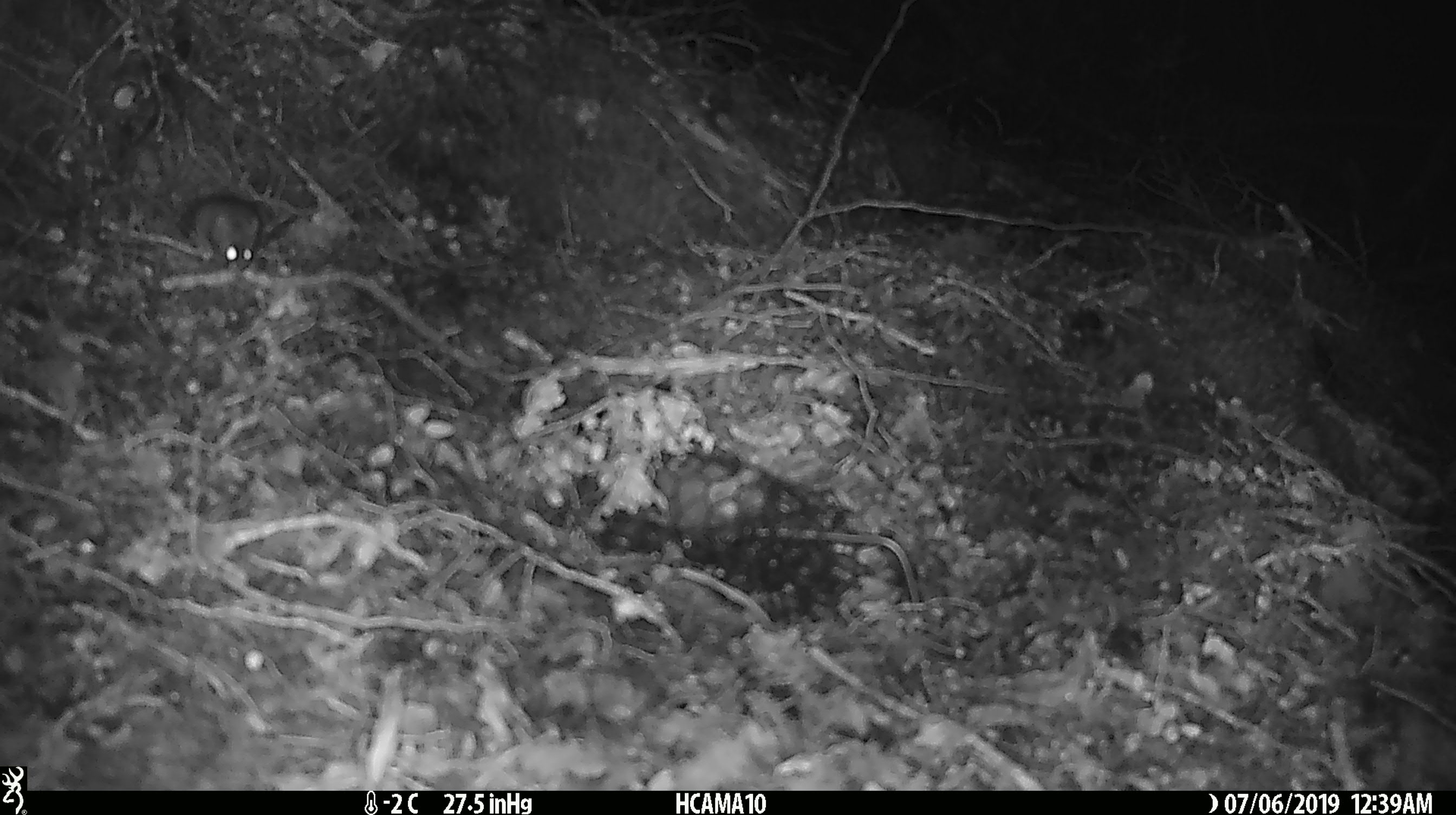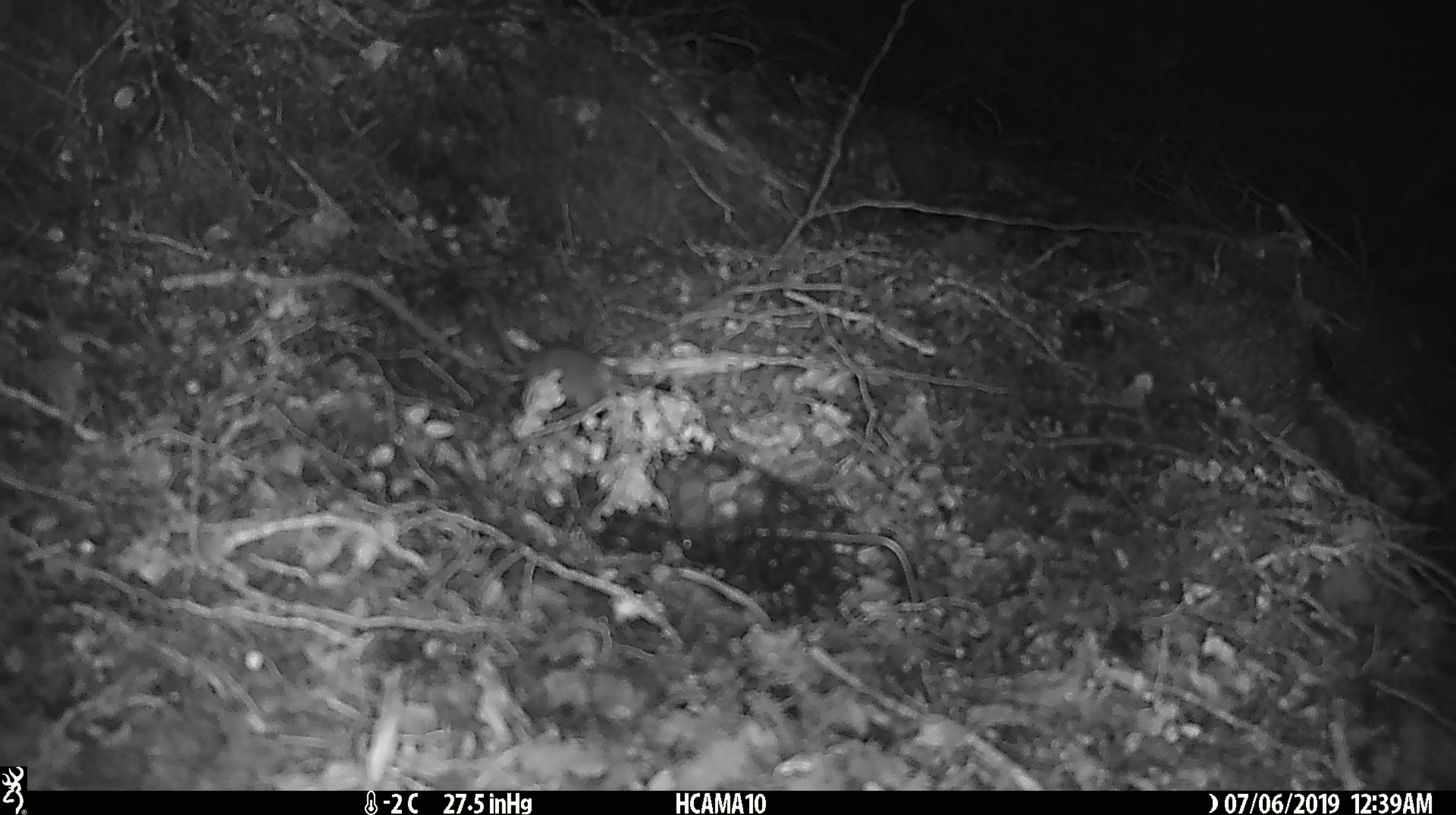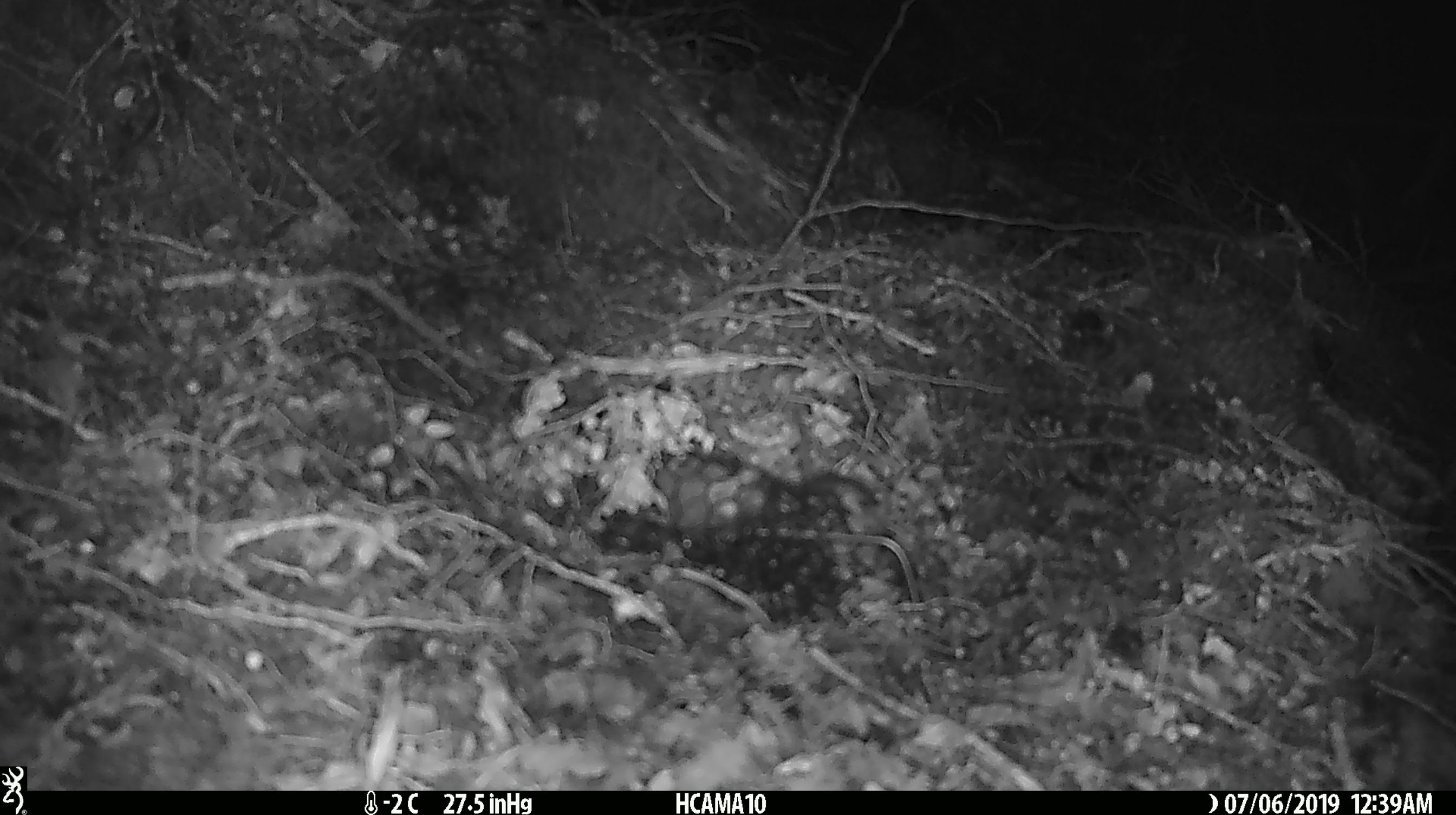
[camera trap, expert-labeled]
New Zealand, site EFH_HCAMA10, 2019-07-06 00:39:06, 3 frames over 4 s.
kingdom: Animalia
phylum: Chordata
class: Mammalia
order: Rodentia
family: Muridae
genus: Mus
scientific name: Mus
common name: mouse